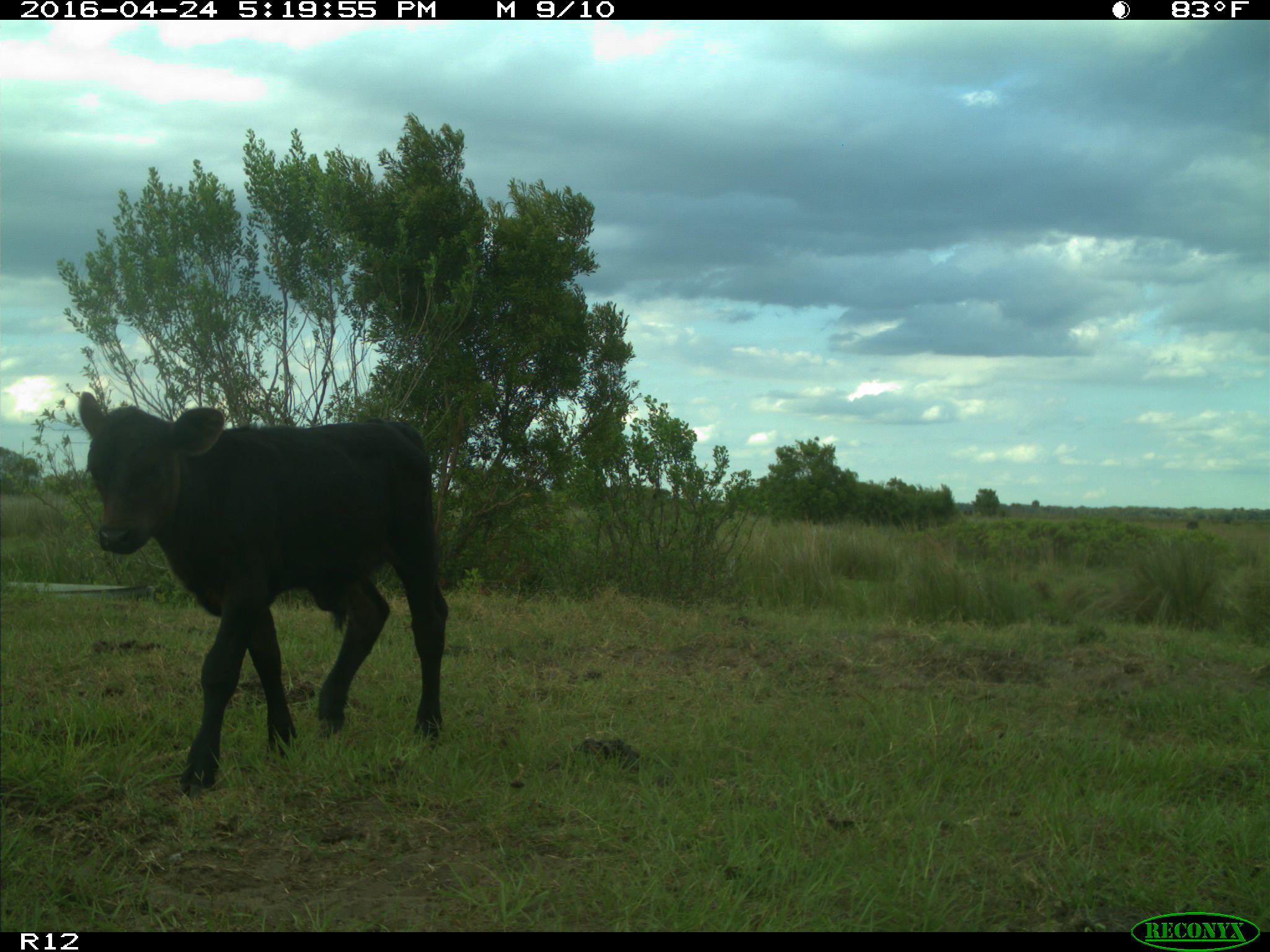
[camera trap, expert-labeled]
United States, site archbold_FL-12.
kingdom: Animalia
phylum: Chordata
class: Mammalia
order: Artiodactyla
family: Bovidae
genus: Bos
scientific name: Bos taurus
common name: domestic cow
Bos taurus (domestic cow).